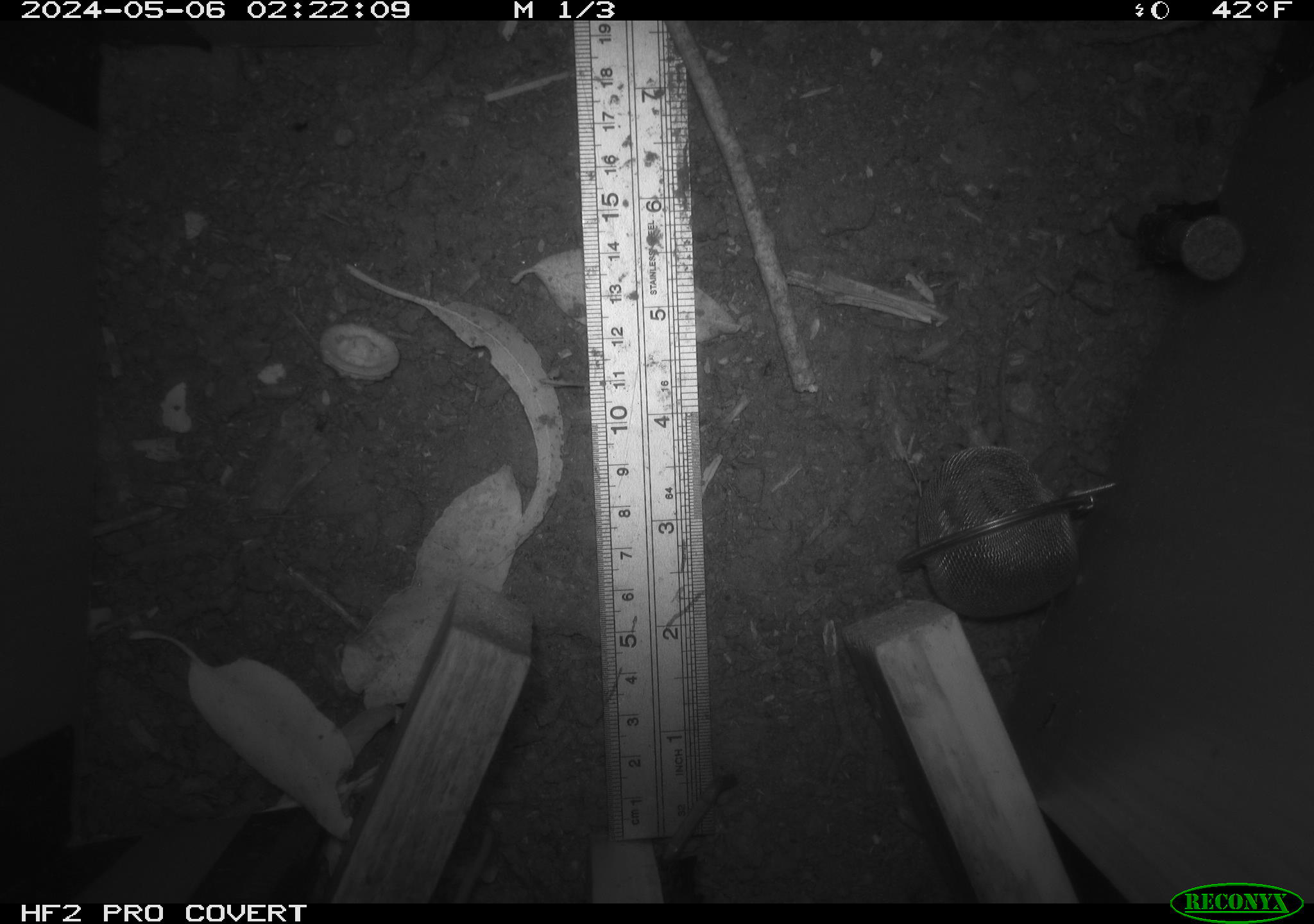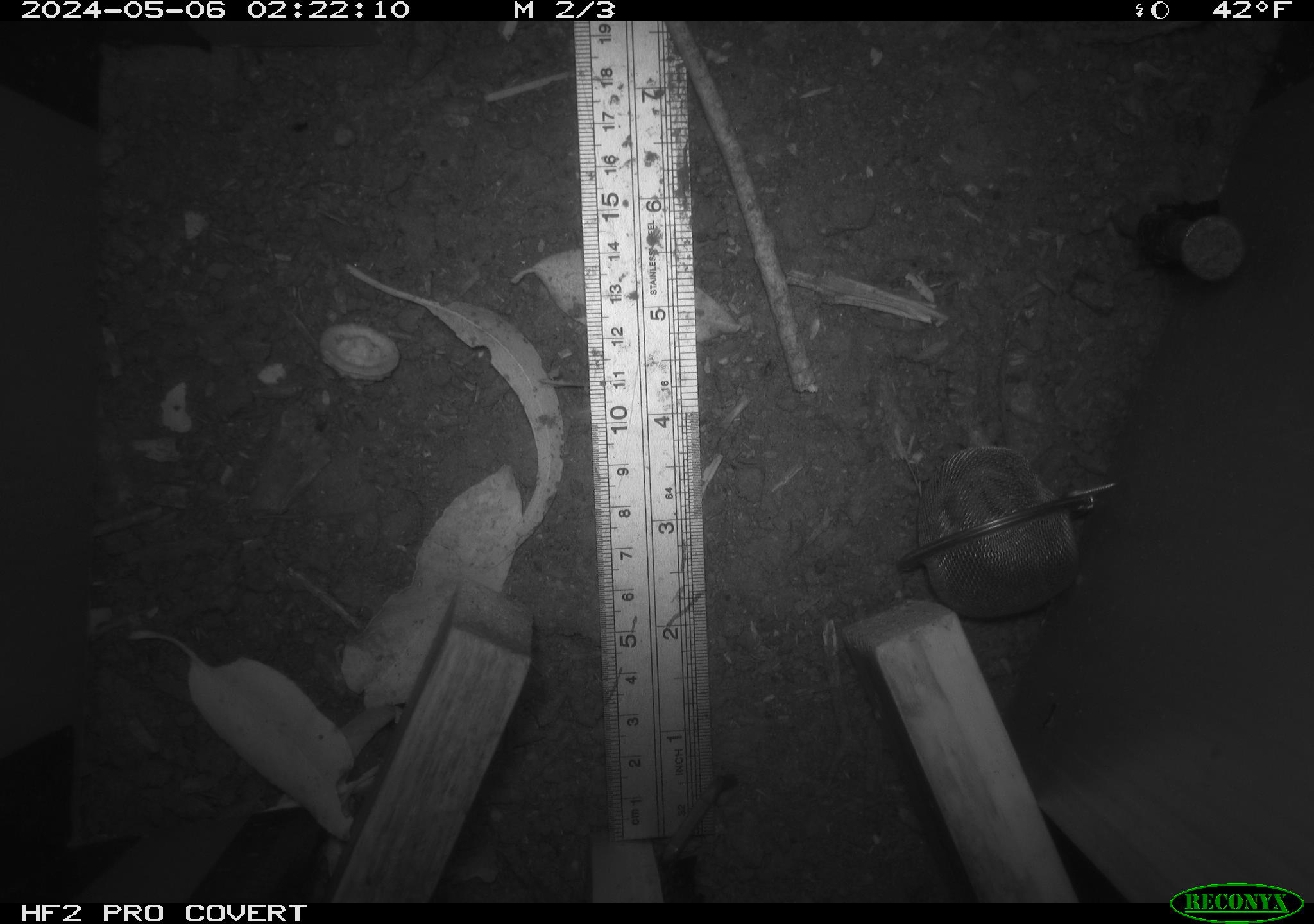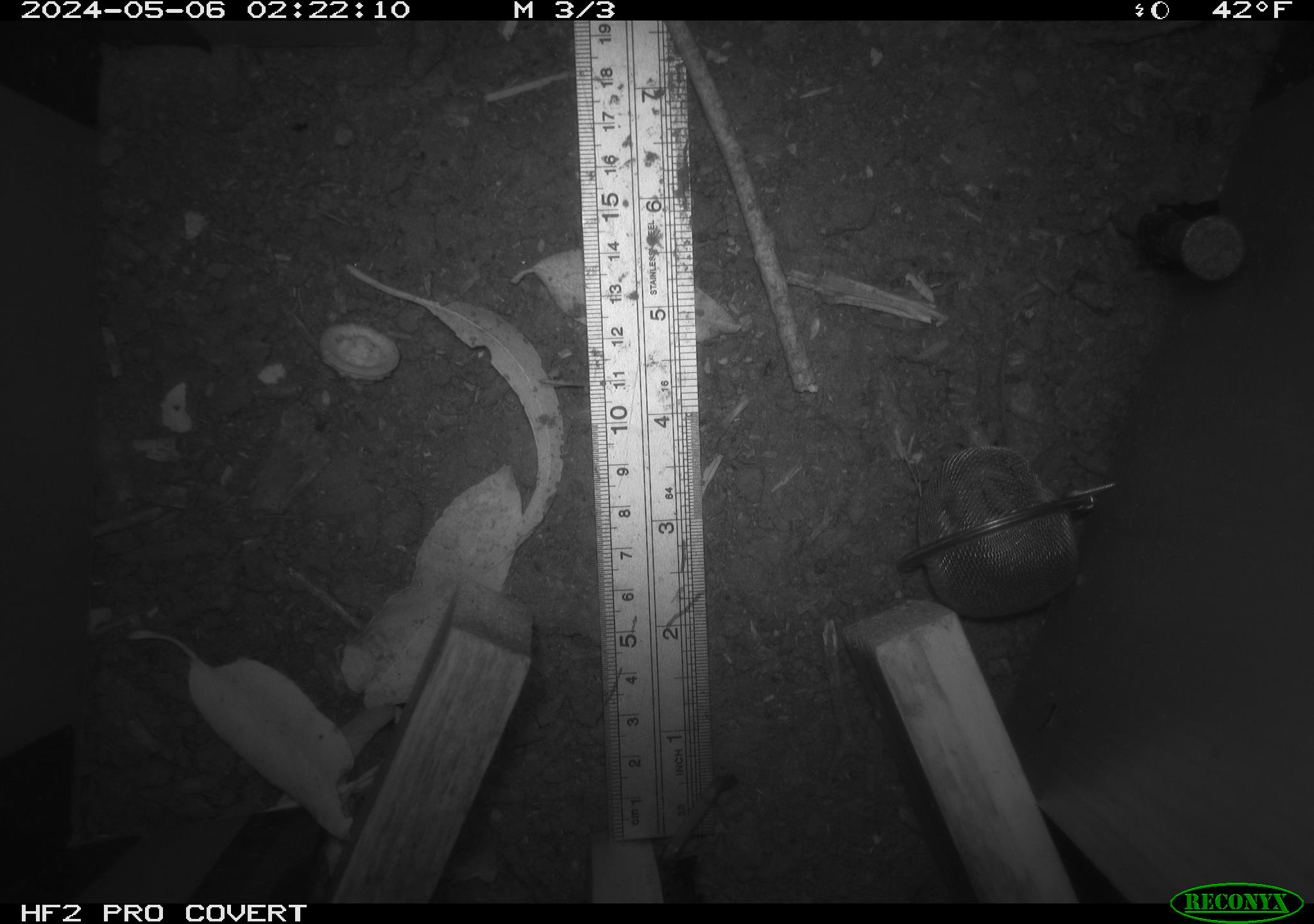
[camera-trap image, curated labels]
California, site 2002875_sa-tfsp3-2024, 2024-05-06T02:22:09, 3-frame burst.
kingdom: Animalia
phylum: Chordata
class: Mammalia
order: Rodentia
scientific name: Rodentia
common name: rodent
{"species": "rodent (Rodentia)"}